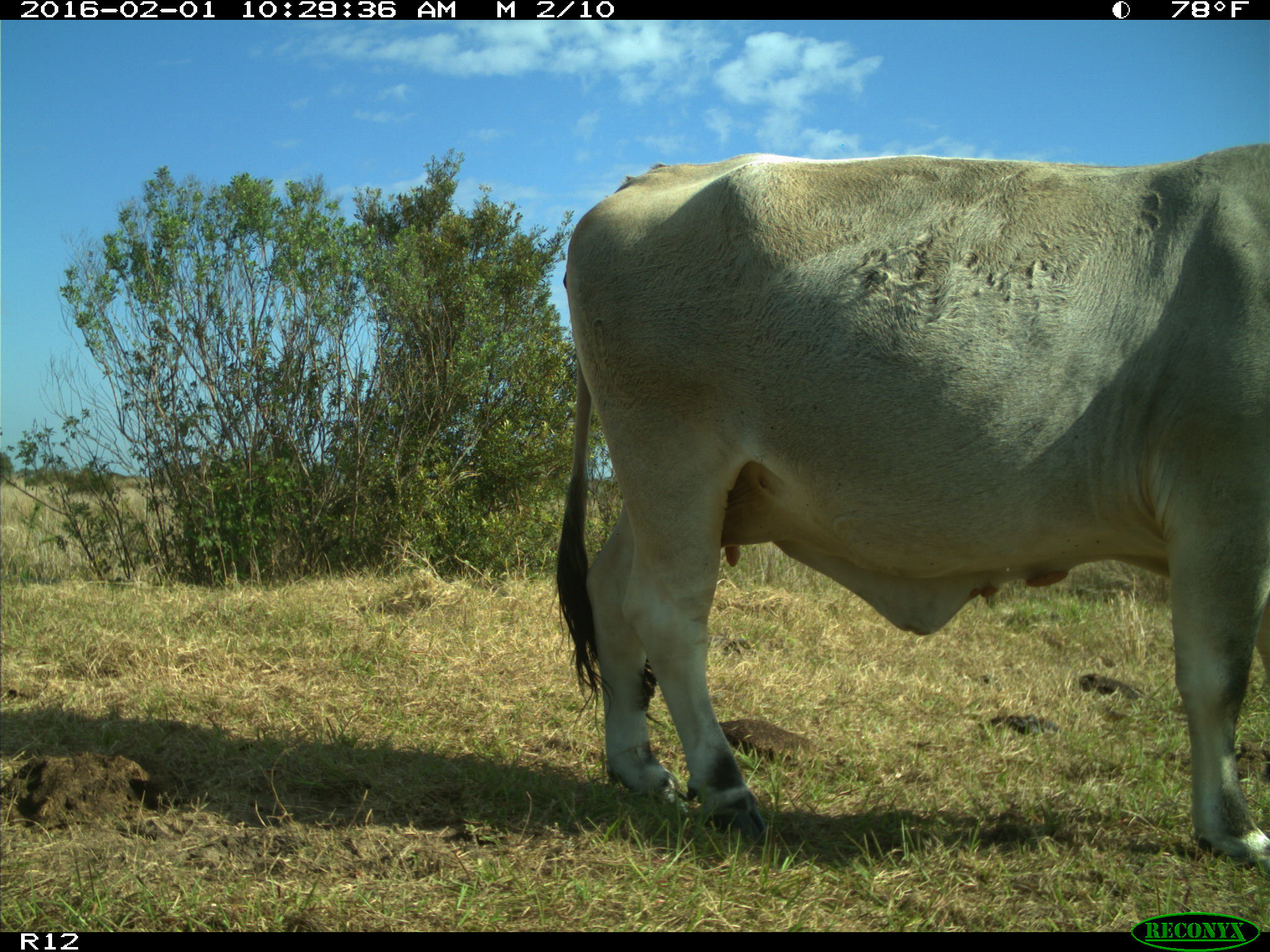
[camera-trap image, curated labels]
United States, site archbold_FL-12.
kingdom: Animalia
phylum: Chordata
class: Mammalia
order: Artiodactyla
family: Bovidae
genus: Bos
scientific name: Bos taurus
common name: domestic cow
Bos taurus (domestic cow).